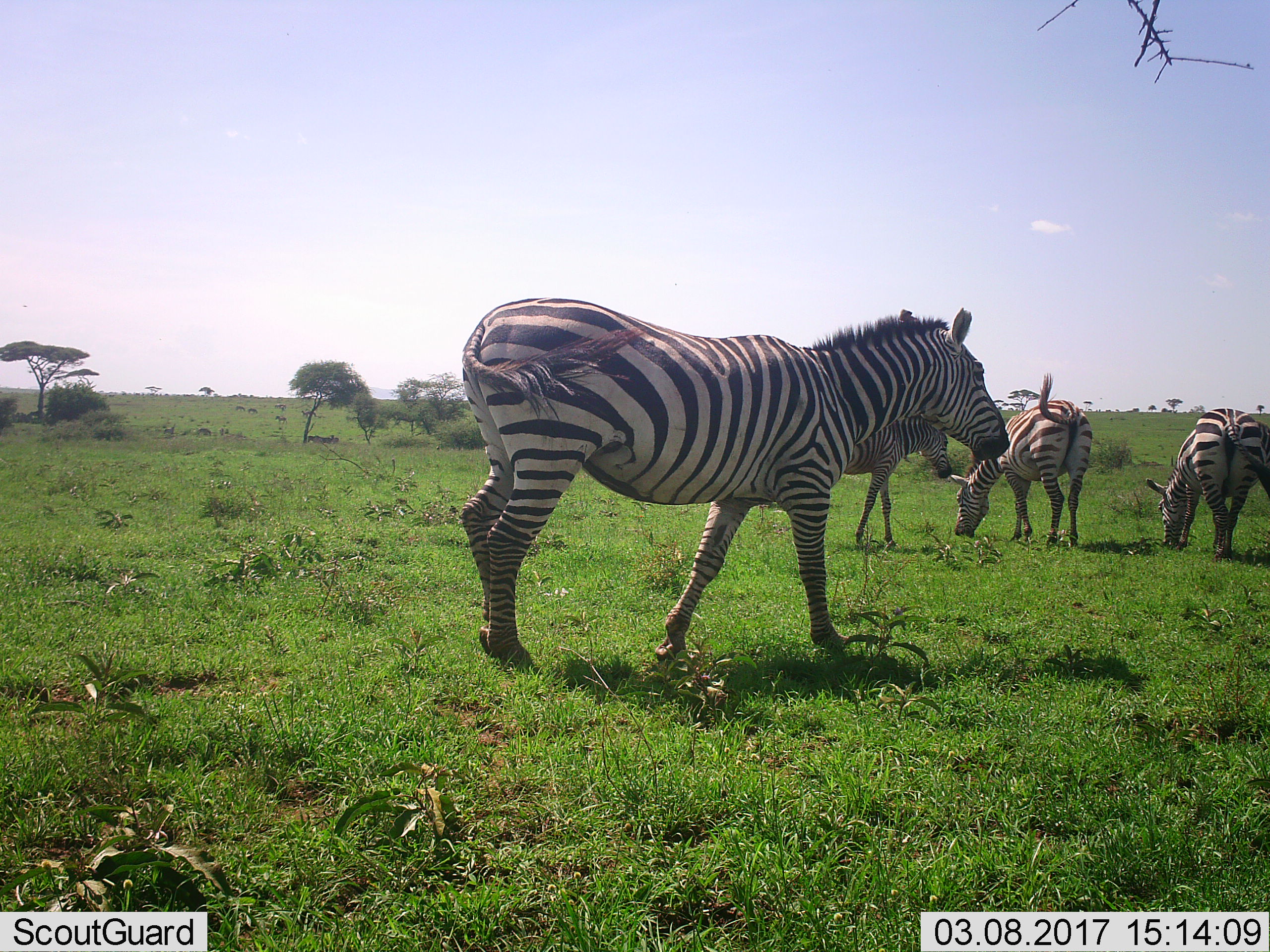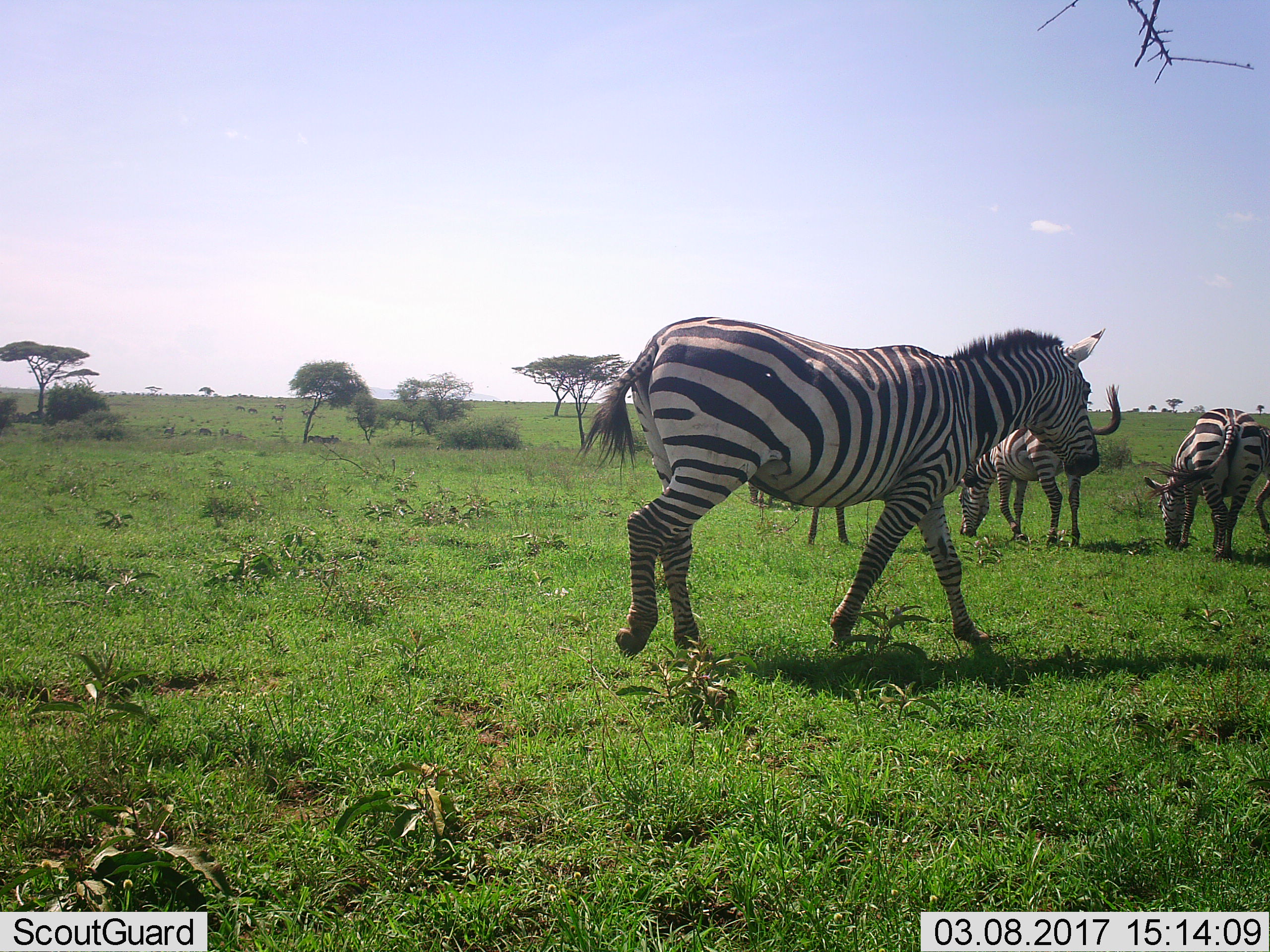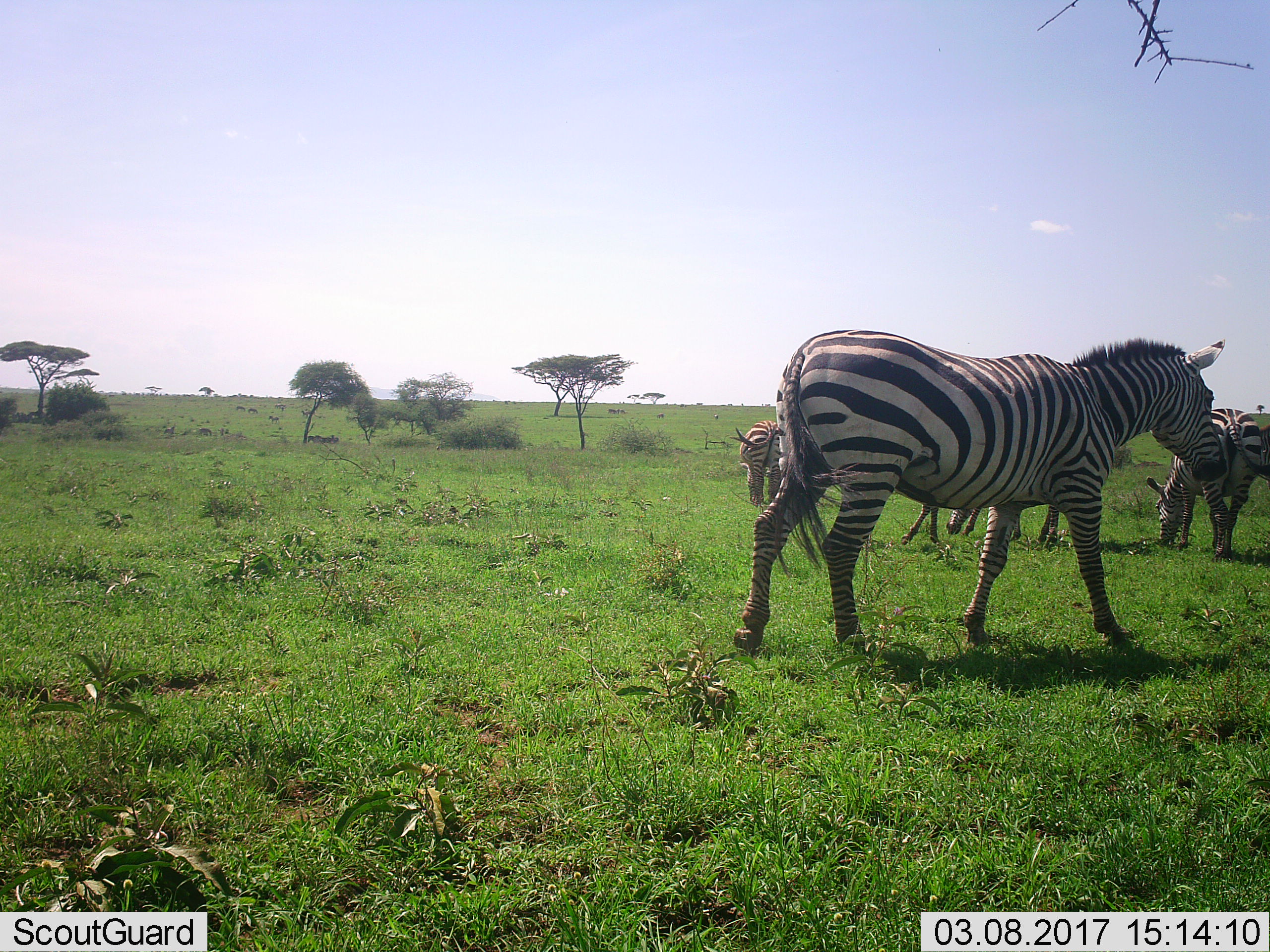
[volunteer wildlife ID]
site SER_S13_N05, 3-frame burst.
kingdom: Animalia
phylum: Chordata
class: Mammalia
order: Perissodactyla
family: Equidae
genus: Equus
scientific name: Equus quagga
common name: plains zebra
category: zebraplains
Zebraplains (plains zebra) (Equus quagga), count 4. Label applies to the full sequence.